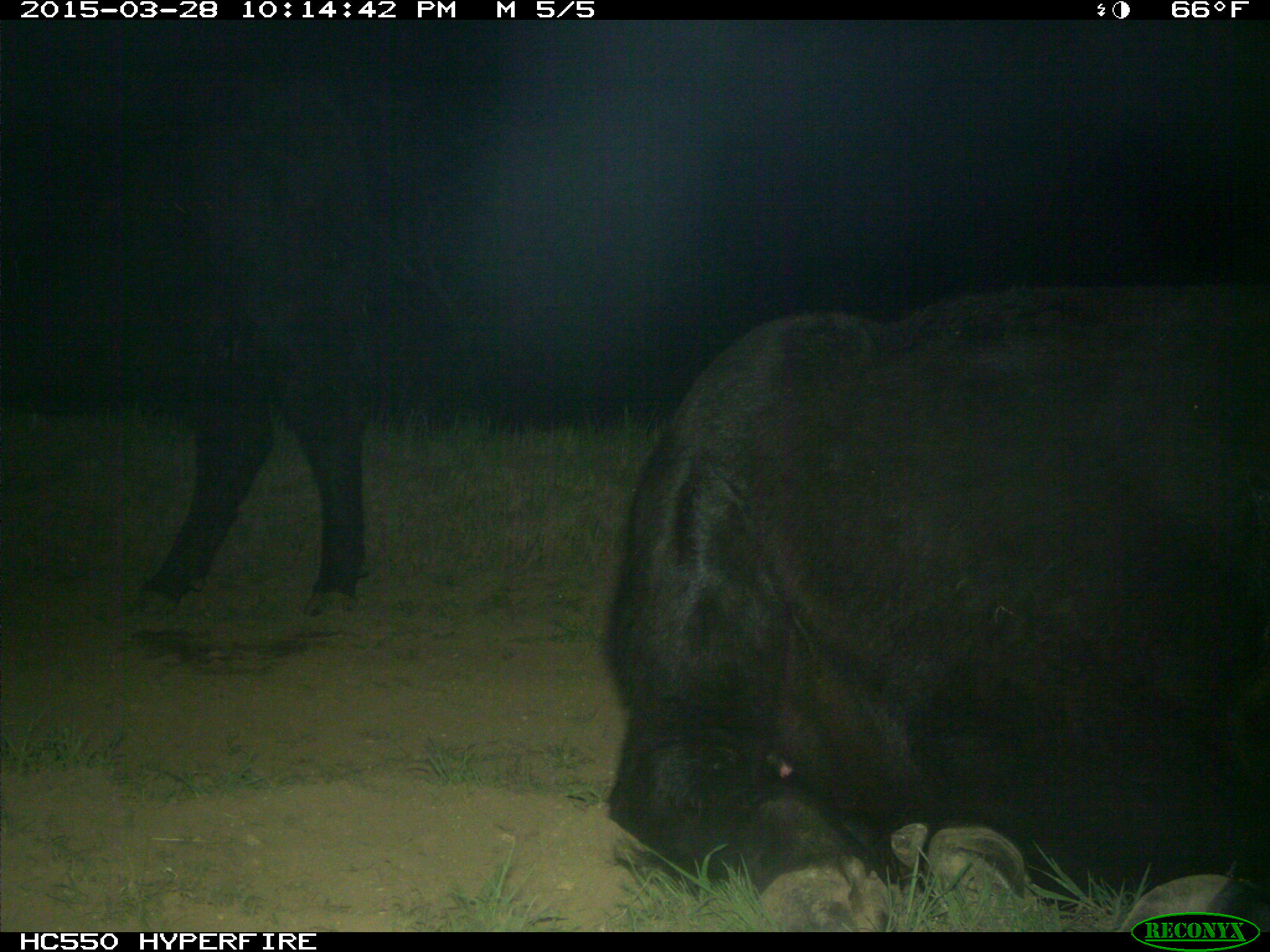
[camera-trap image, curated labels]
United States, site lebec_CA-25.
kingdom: Animalia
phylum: Chordata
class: Mammalia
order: Artiodactyla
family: Bovidae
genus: Bos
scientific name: Bos taurus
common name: domestic cow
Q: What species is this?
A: Bos taurus (domestic cow).